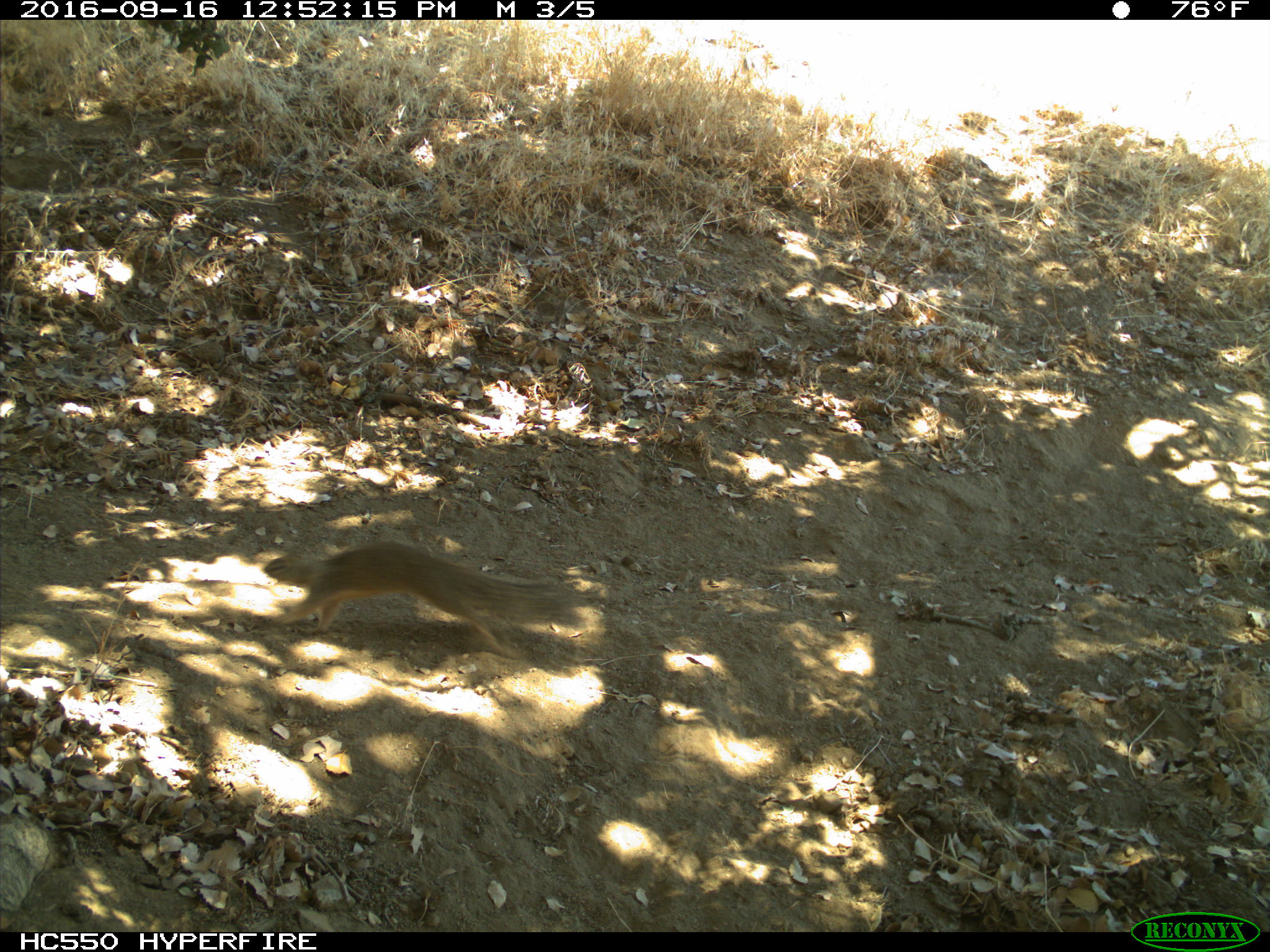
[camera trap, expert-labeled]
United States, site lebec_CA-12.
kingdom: Animalia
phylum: Chordata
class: Mammalia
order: Rodentia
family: Sciuridae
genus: Otospermophilus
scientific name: Otospermophilus beecheyi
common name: california ground squirrel